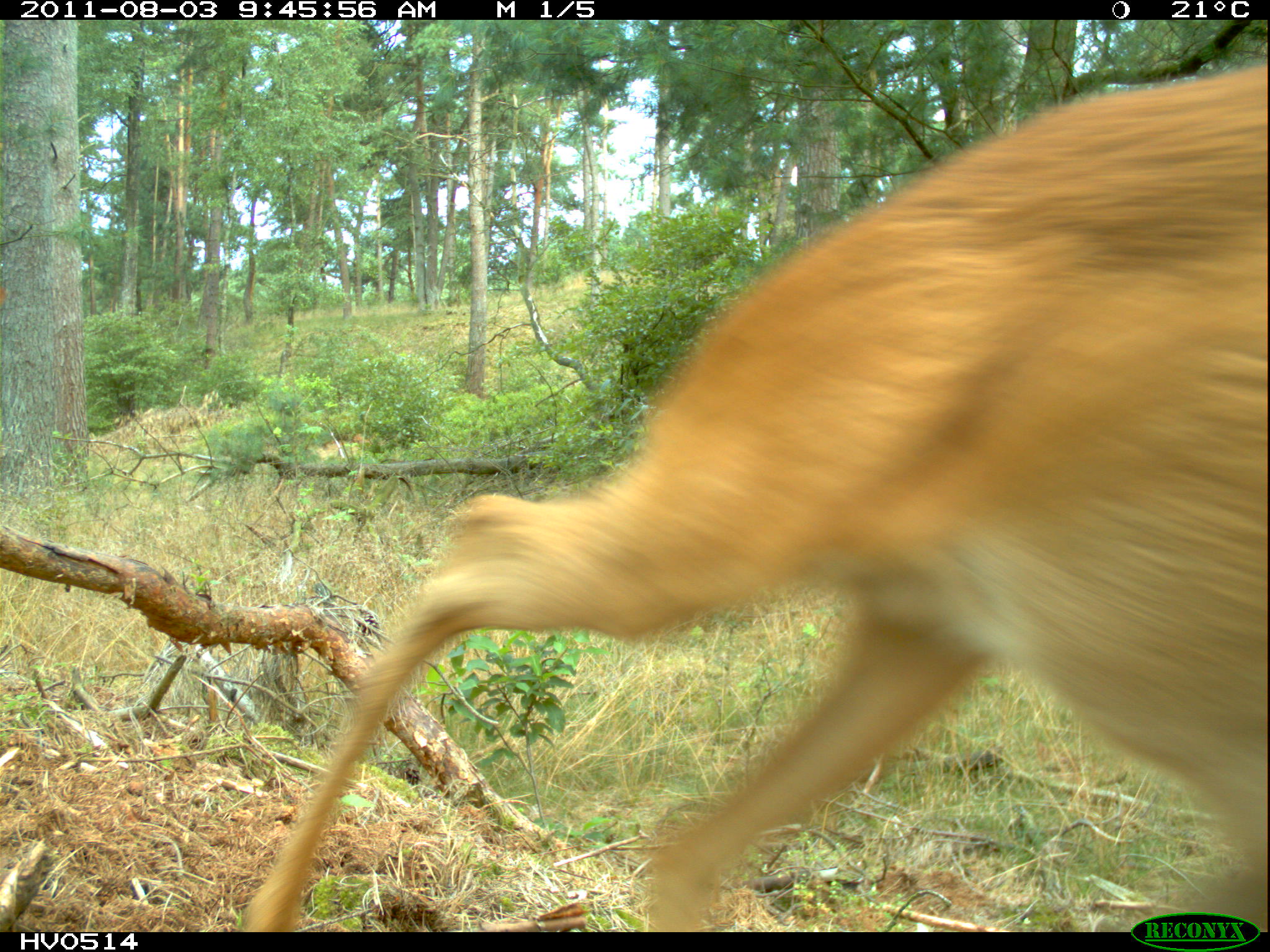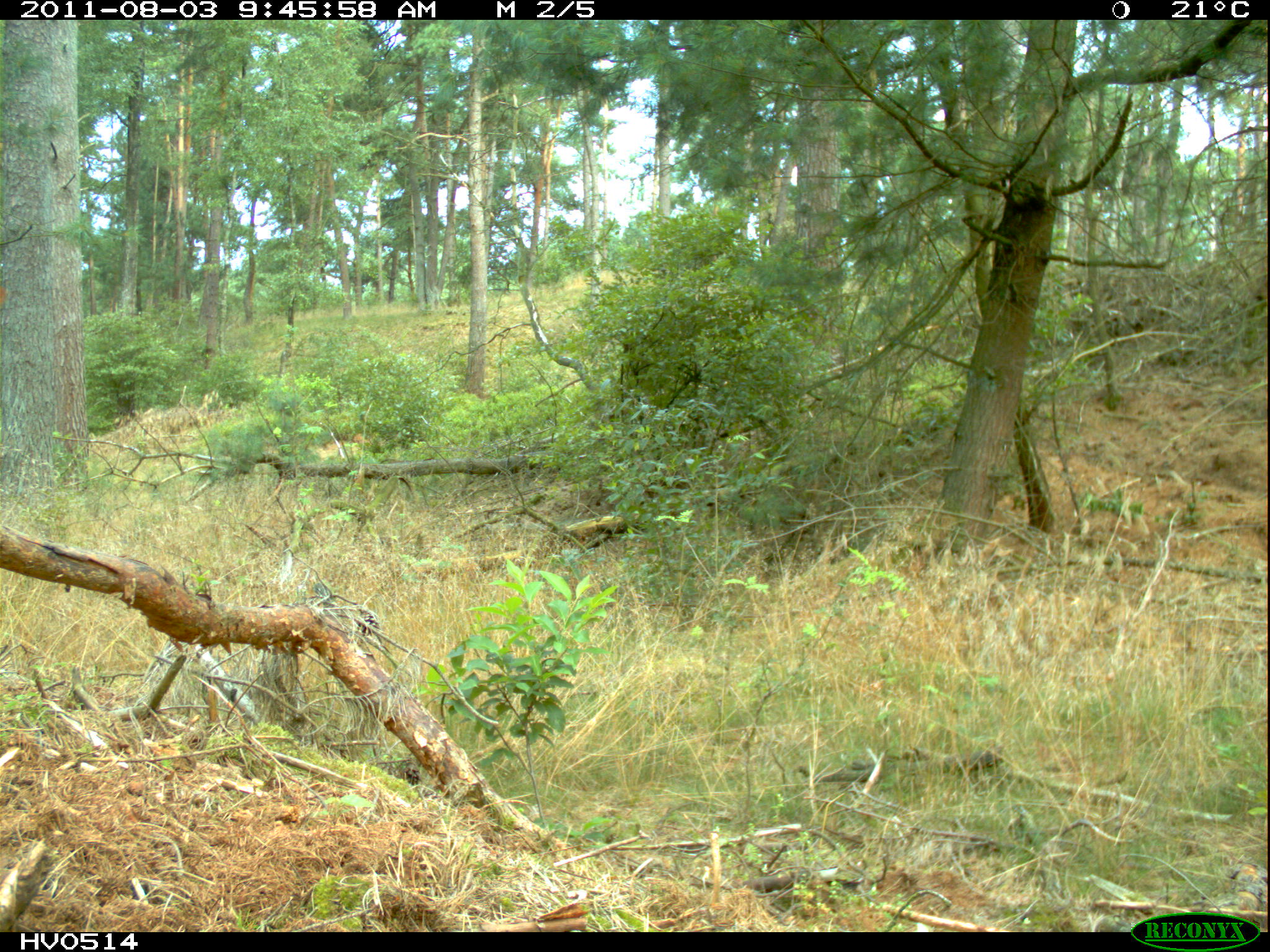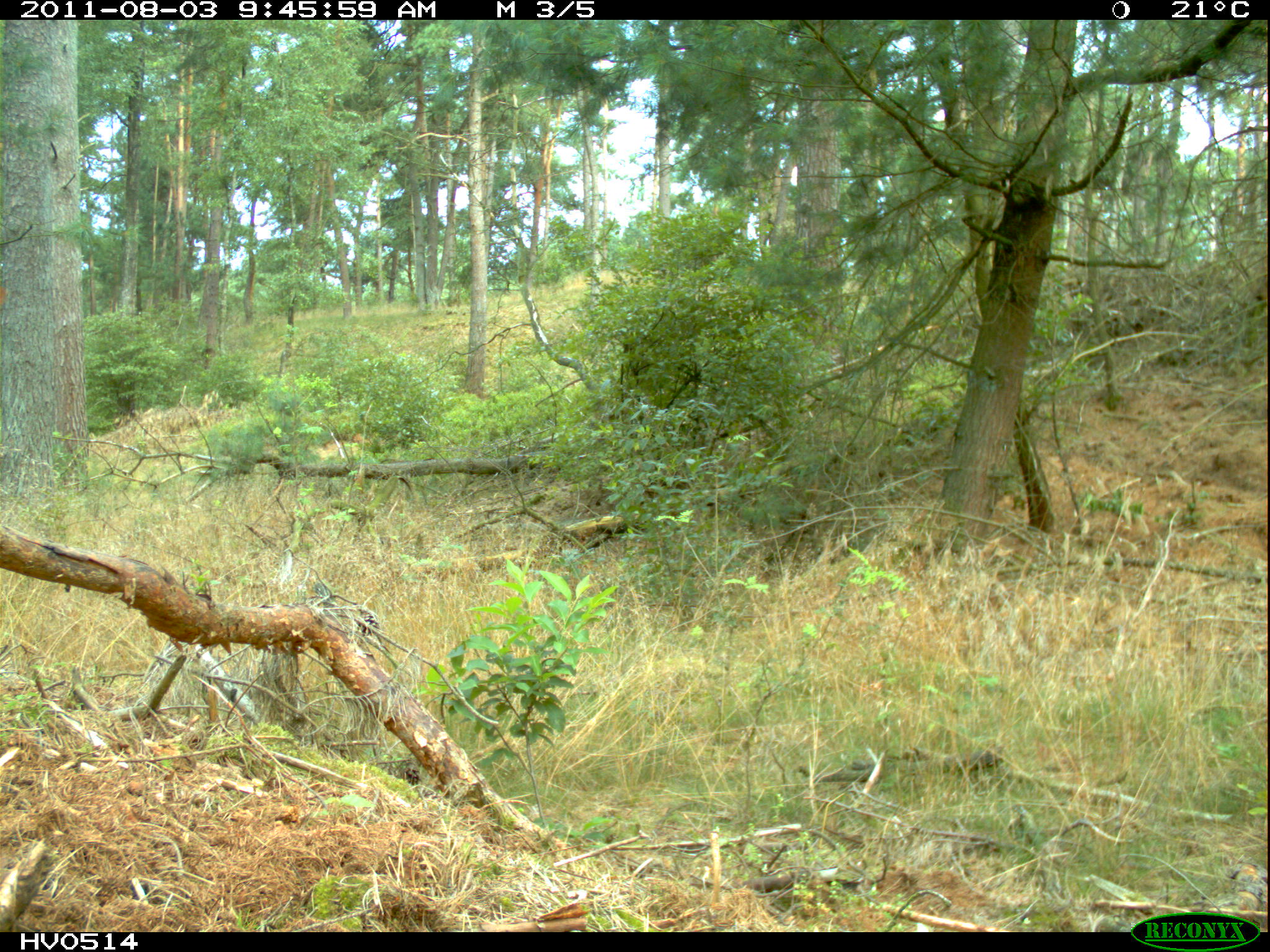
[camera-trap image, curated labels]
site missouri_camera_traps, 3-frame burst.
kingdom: Animalia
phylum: Chordata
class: Mammalia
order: Artiodactyla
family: Cervidae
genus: Capreolus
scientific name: Capreolus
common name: roe deer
Roe deer (Capreolus). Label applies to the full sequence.